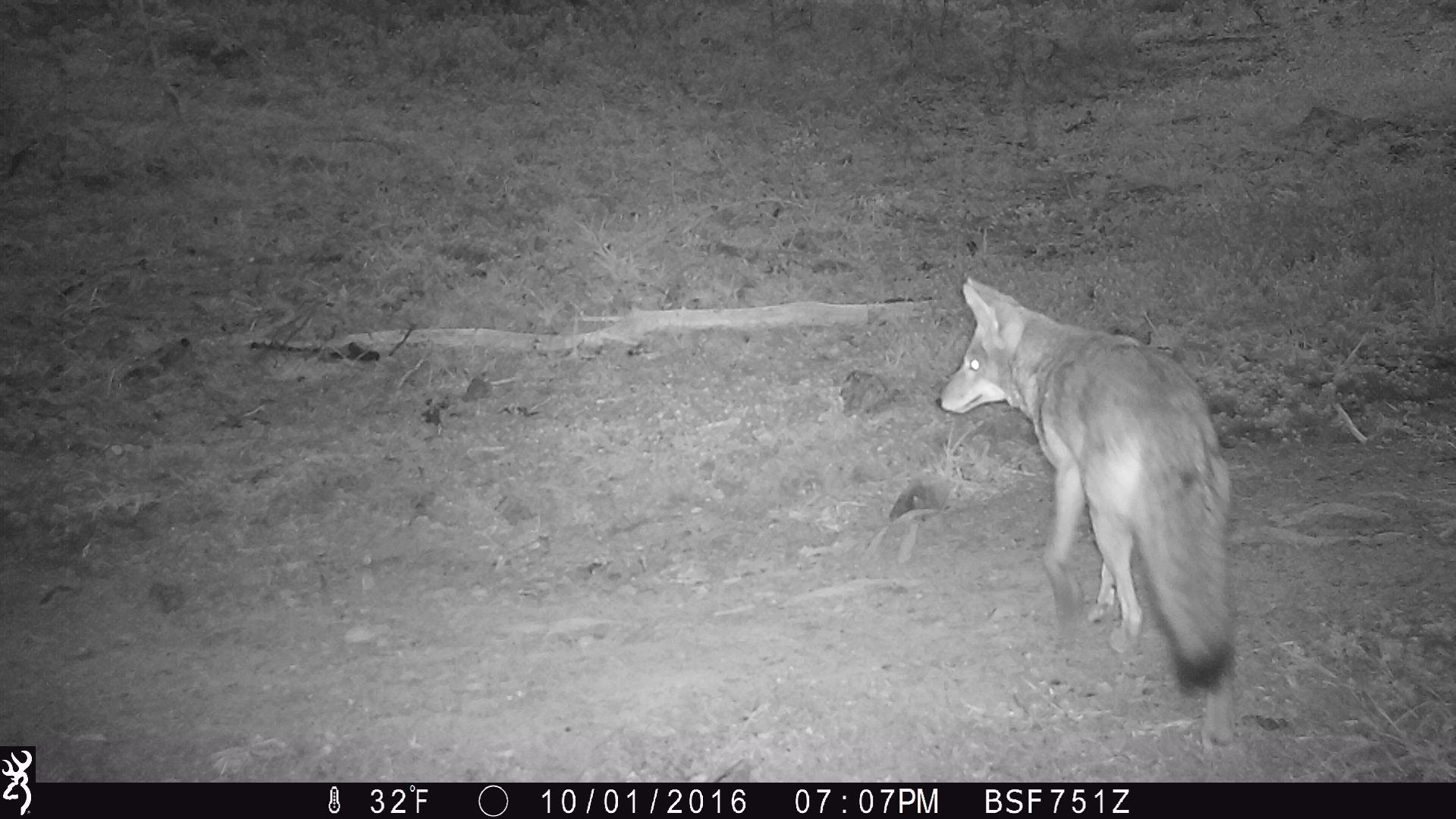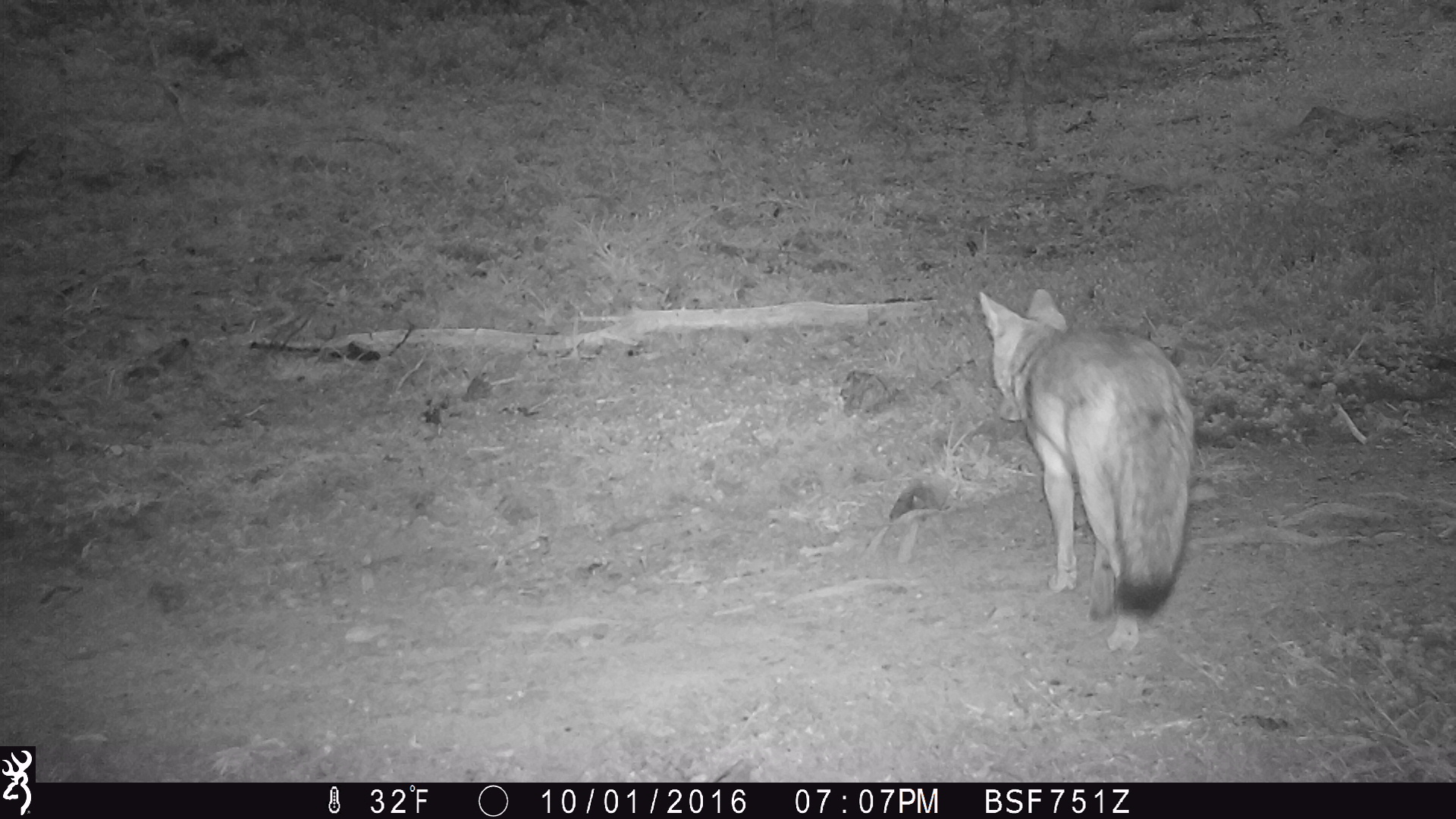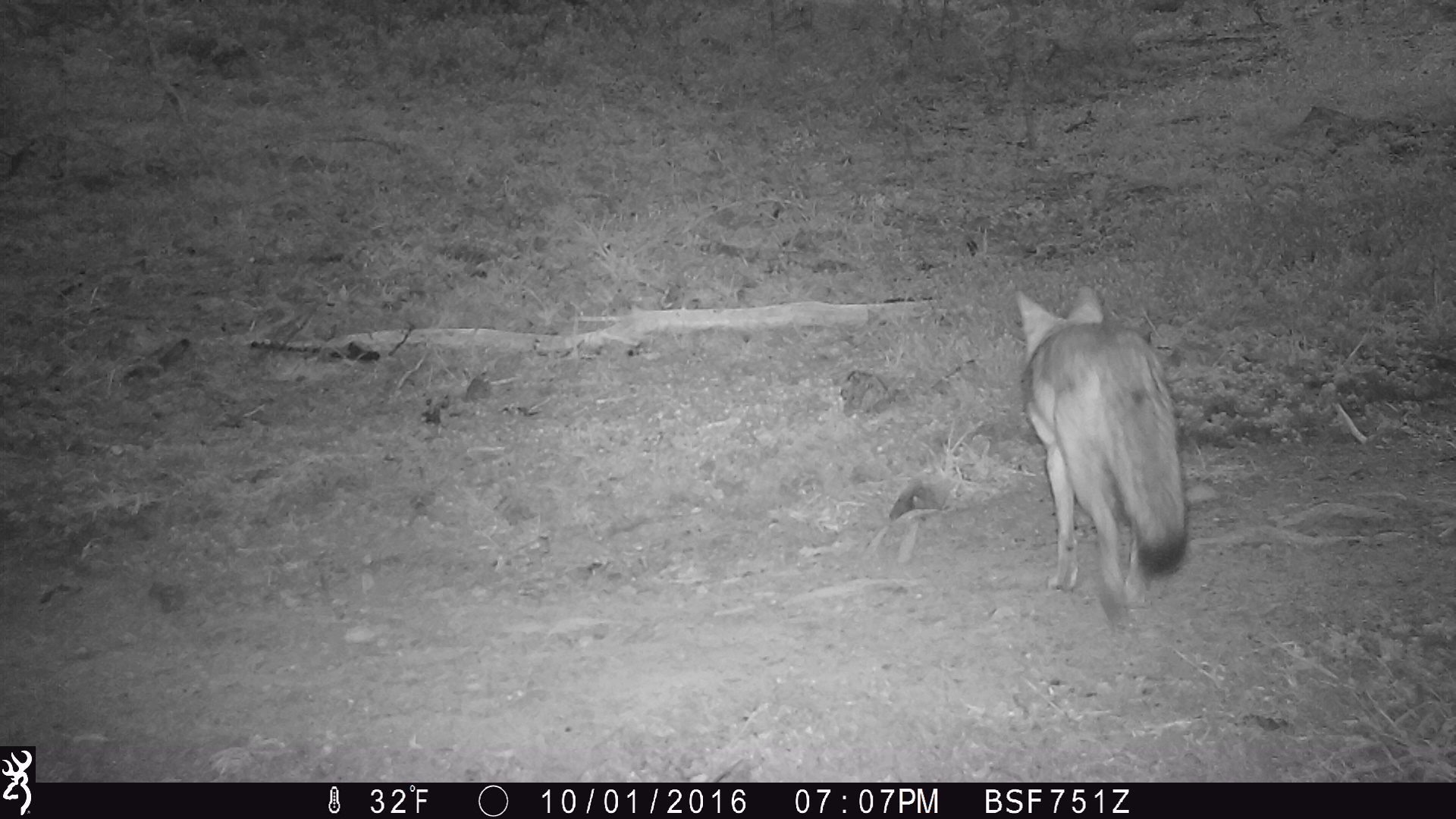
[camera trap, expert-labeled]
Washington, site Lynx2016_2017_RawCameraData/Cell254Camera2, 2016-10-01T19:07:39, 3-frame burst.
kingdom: Animalia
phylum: Chordata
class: Mammalia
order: Carnivora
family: Canidae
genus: Canis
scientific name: Canis latrans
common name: coyote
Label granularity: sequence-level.